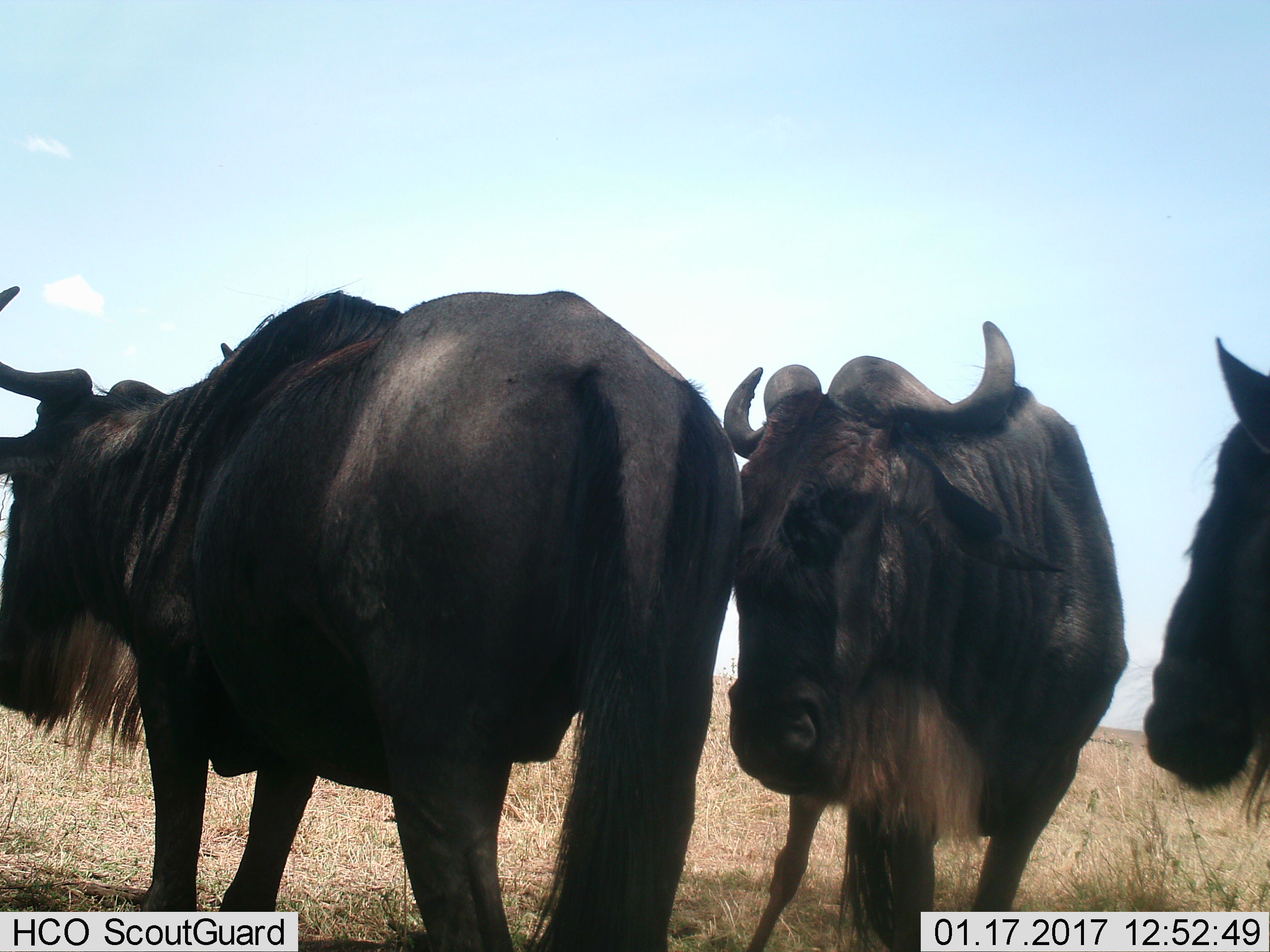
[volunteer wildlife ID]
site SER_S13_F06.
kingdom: Animalia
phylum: Chordata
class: Mammalia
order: Artiodactyla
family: Bovidae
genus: Connochaetes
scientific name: Connochaetes taurinus taurinus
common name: blue wildebeest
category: wildebeestblue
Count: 3.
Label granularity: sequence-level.